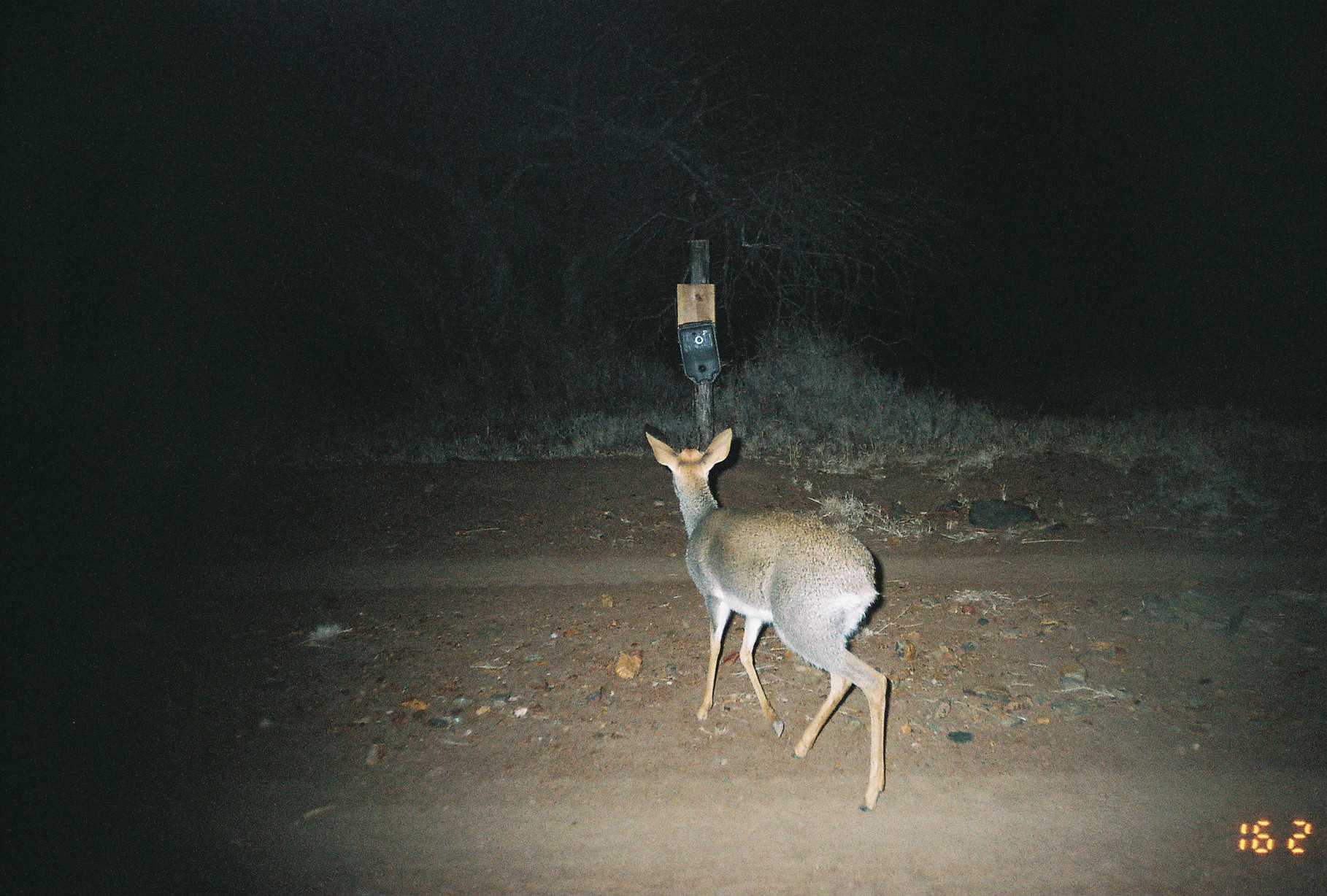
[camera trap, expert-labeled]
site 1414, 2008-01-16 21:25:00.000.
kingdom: Animalia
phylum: Chordata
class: Mammalia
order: Artiodactyla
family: Bovidae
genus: Madoqua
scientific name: Madoqua guentheri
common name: günther's dik-dik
Madoqua guentheri (günther's dik-dik), count 1.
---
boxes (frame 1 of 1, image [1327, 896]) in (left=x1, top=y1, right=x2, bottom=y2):
madoqua guentheri: (left=644, top=425, right=888, bottom=811)